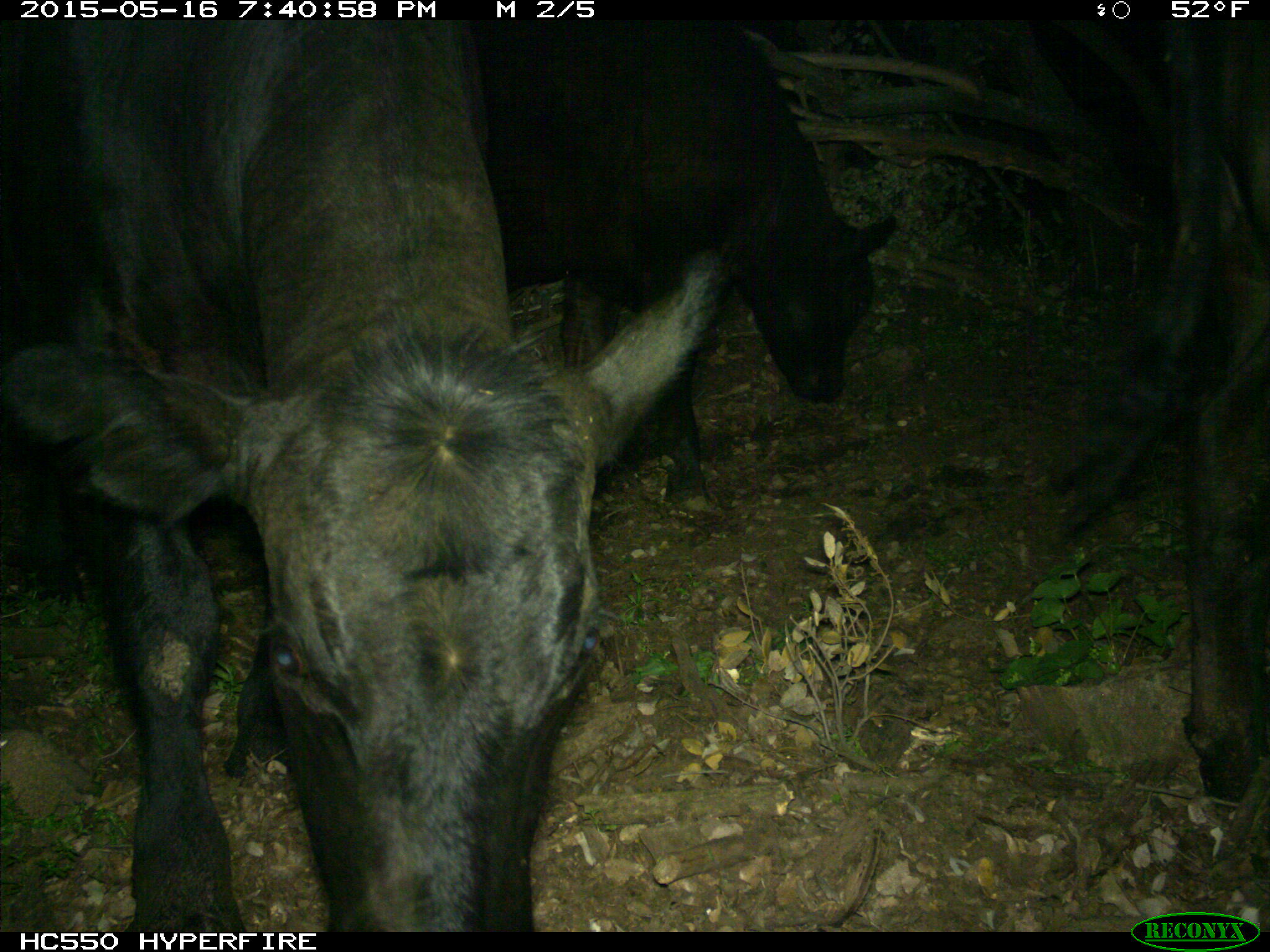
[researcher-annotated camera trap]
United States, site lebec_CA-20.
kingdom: Animalia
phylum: Chordata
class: Mammalia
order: Artiodactyla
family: Bovidae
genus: Bos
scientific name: Bos taurus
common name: domestic cow